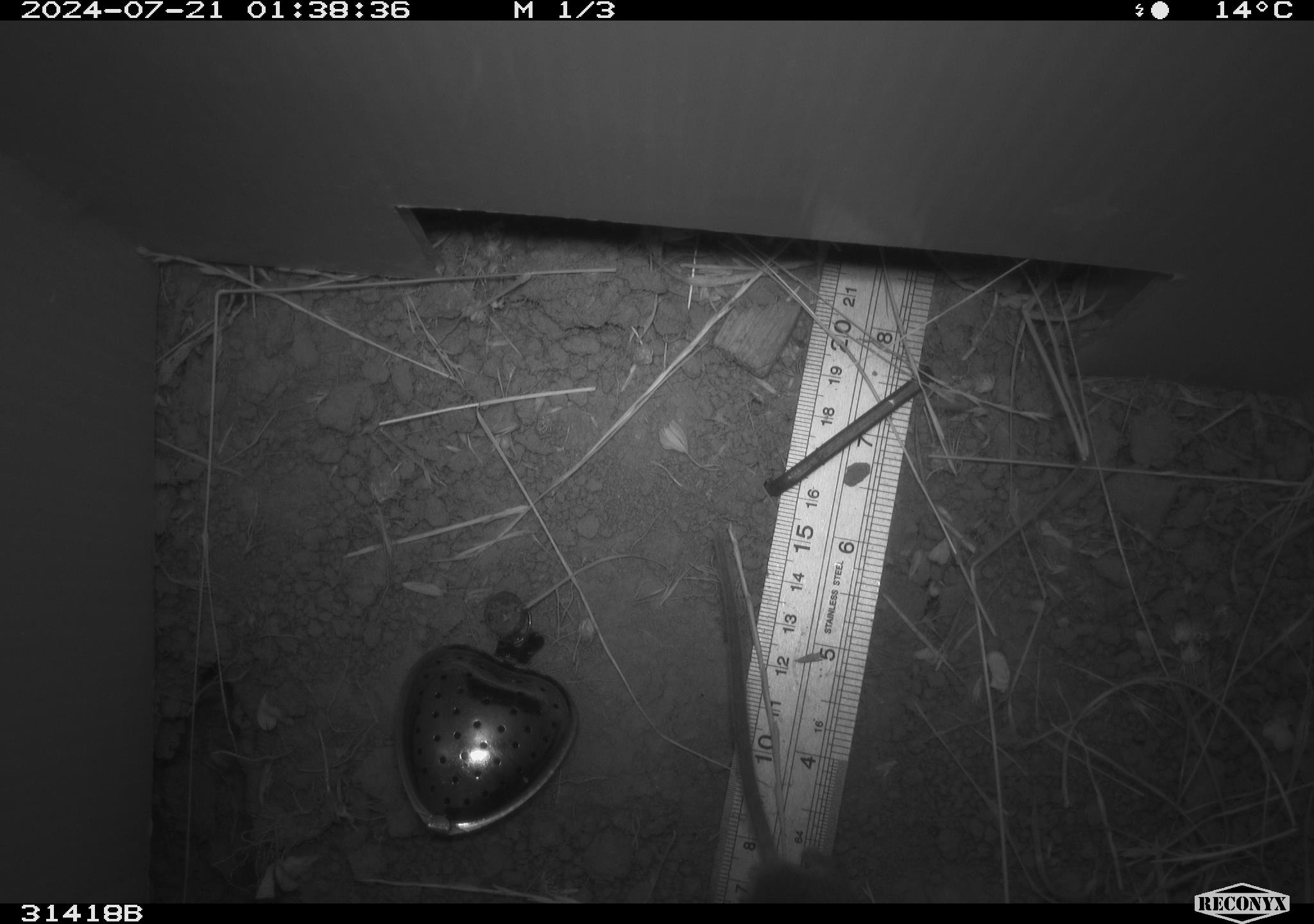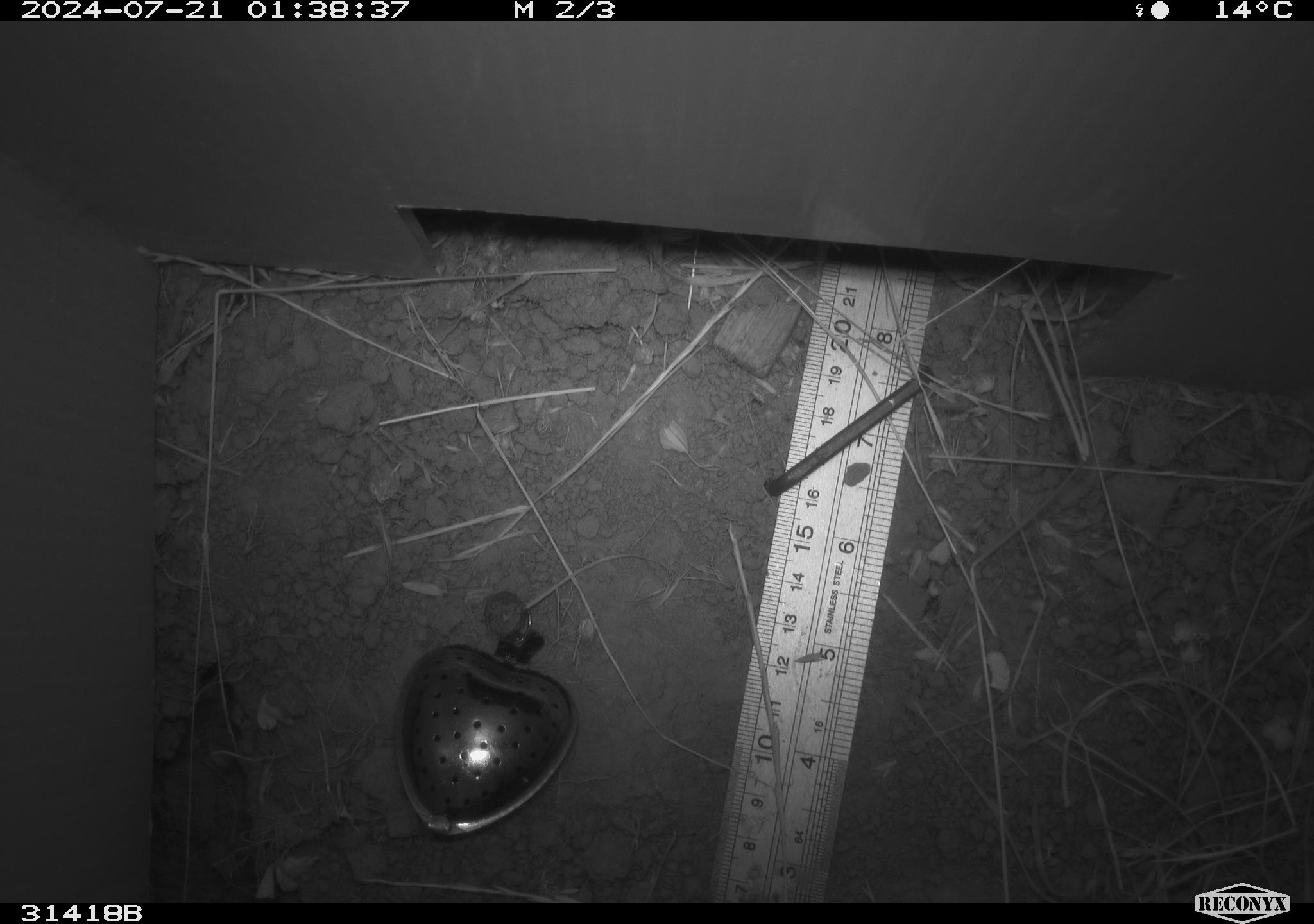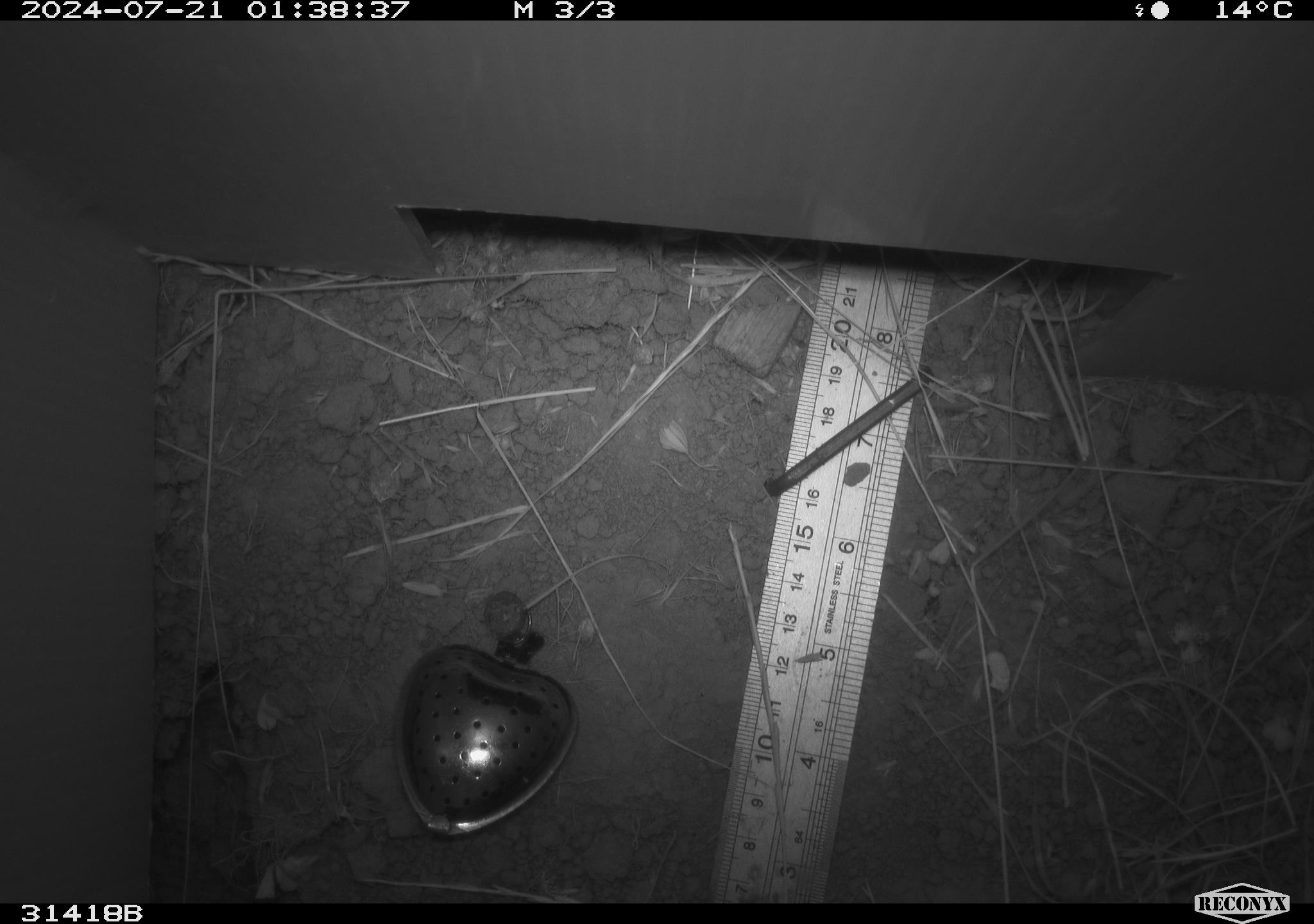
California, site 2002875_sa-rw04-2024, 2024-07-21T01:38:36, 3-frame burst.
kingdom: Animalia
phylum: Chordata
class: Mammalia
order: Rodentia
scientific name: Rodentia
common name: rodent